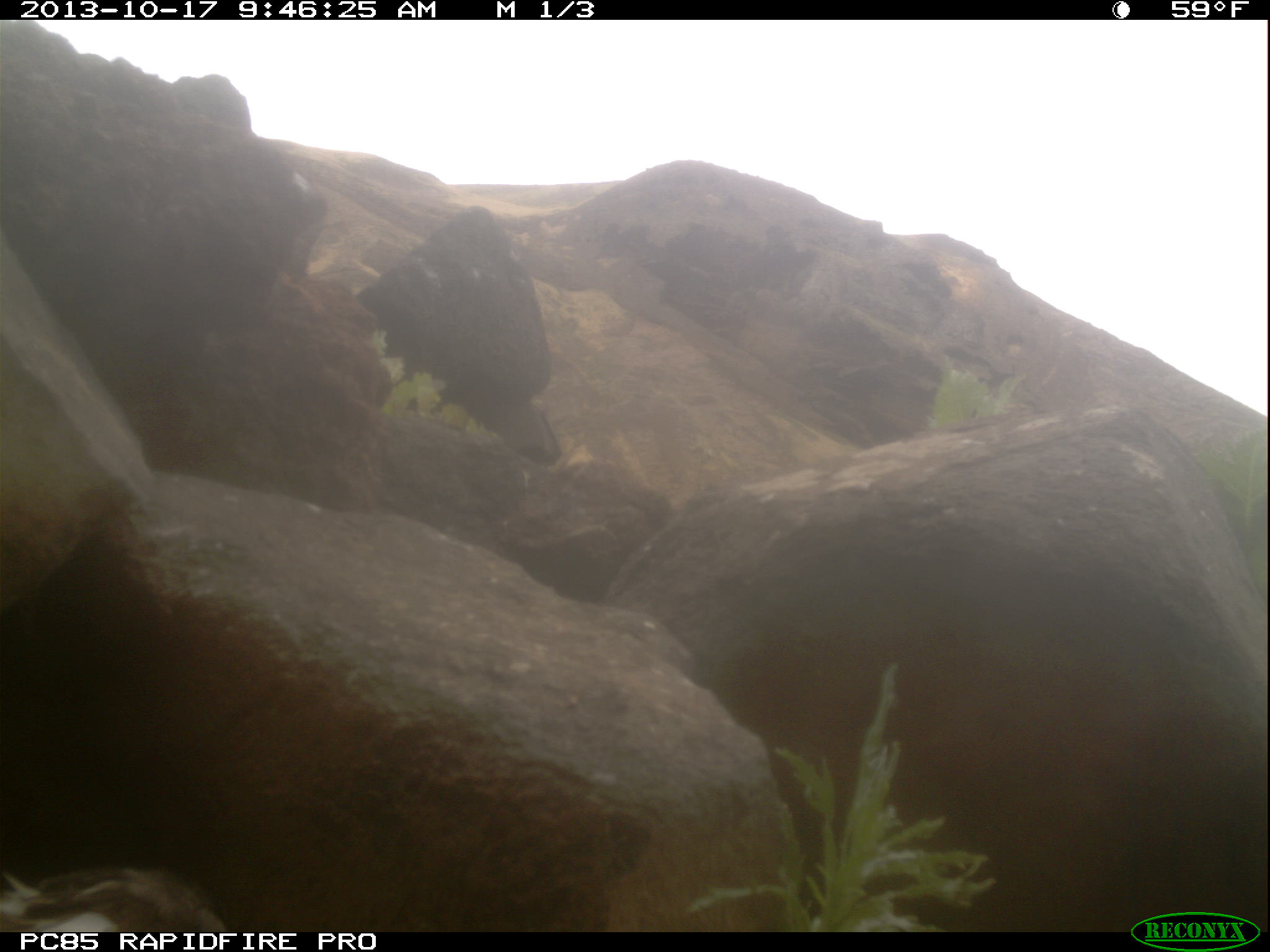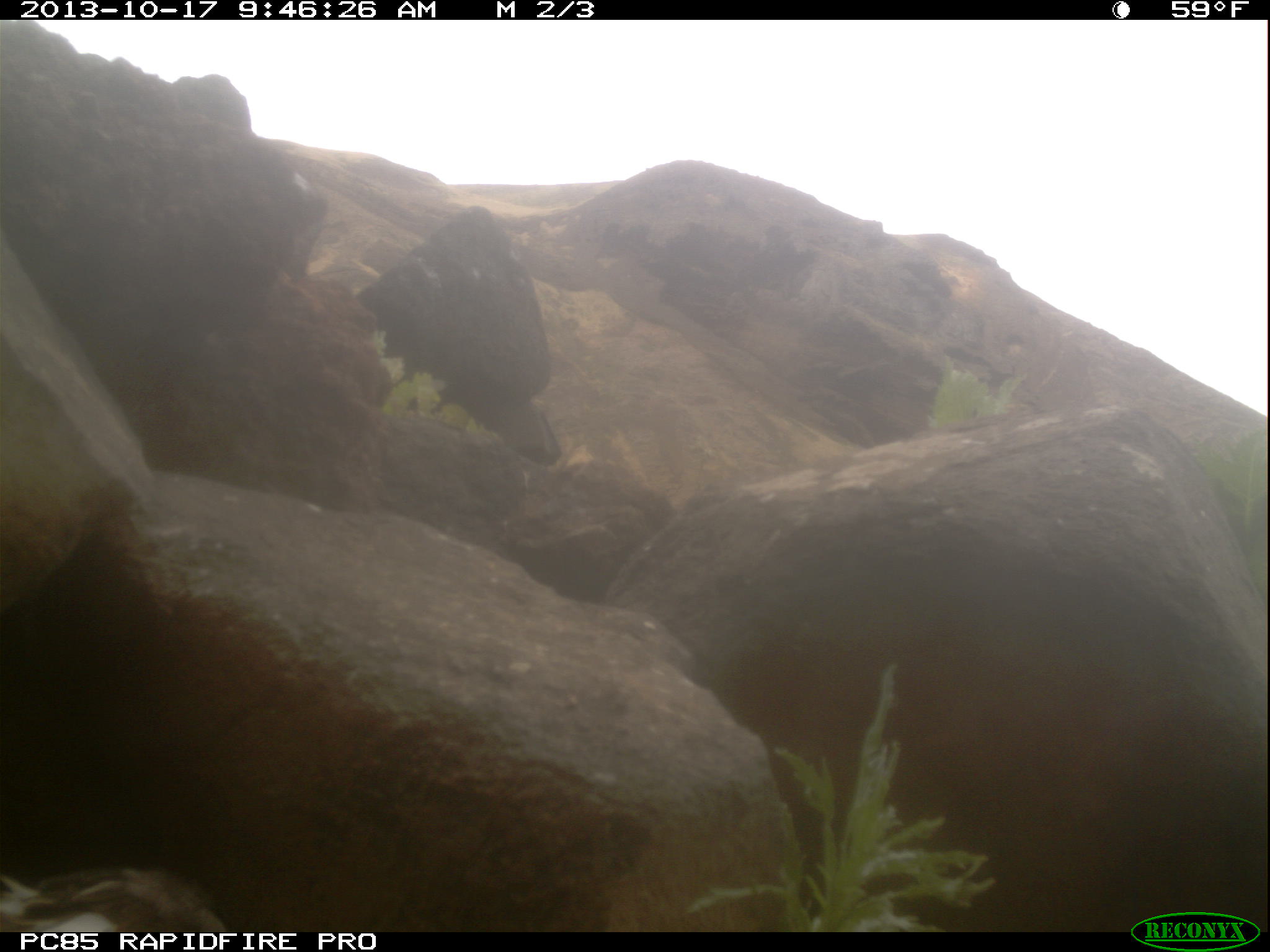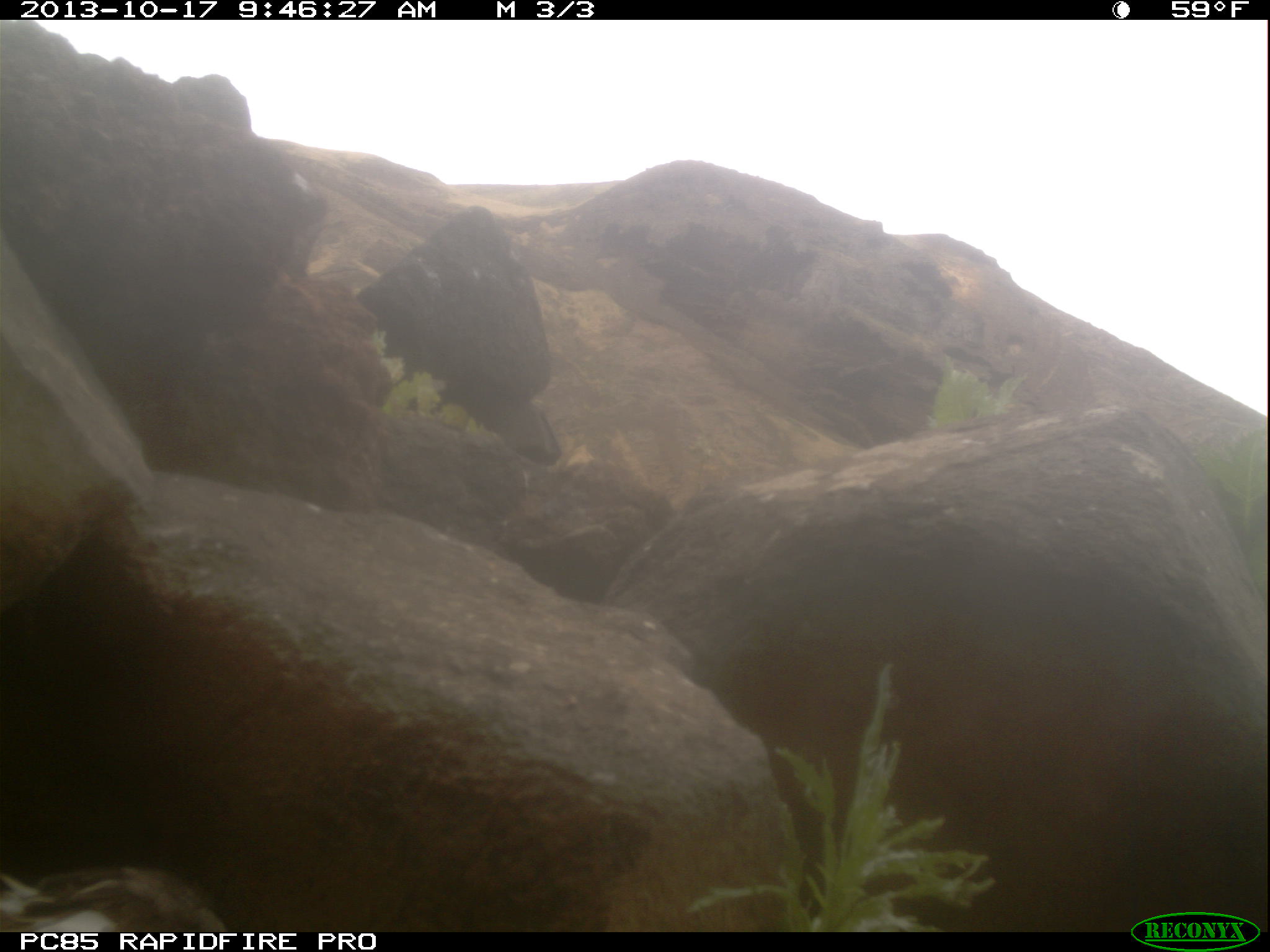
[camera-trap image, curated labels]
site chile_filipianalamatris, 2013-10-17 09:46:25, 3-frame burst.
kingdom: Animalia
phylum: Chordata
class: Aves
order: Procellariiformes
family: Procellariidae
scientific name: Procellariidae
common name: petrel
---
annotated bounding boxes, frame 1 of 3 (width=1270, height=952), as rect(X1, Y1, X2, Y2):
petrel: rect(0, 846, 242, 932)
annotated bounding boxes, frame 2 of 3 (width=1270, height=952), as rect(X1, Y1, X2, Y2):
petrel: rect(0, 858, 249, 931)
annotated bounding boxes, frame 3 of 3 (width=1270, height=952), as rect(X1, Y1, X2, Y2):
petrel: rect(0, 849, 244, 932)